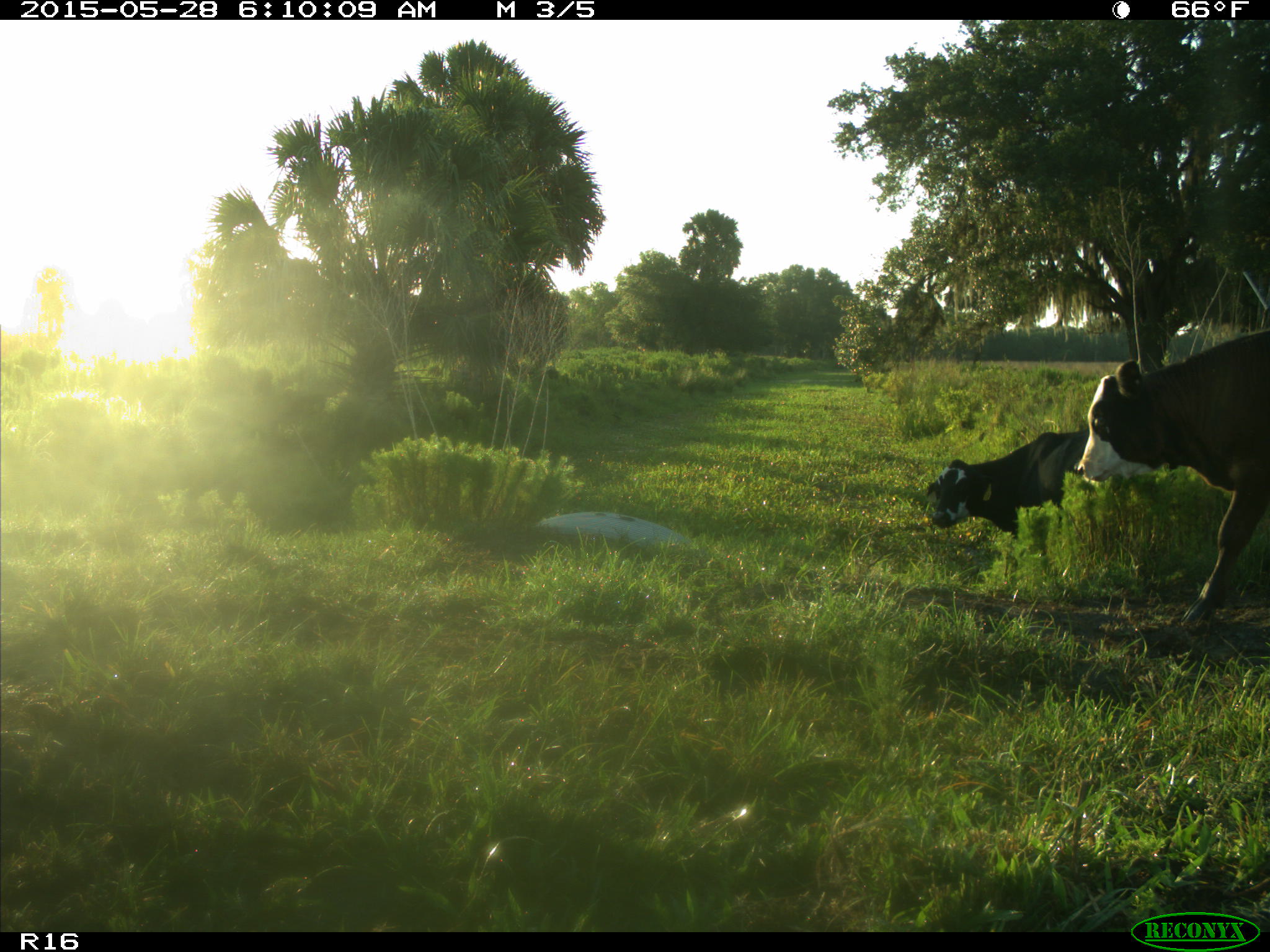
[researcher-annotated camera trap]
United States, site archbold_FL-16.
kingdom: Animalia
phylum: Chordata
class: Mammalia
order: Artiodactyla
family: Bovidae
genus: Bos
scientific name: Bos taurus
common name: domestic cow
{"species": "Bos taurus (domestic cow)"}